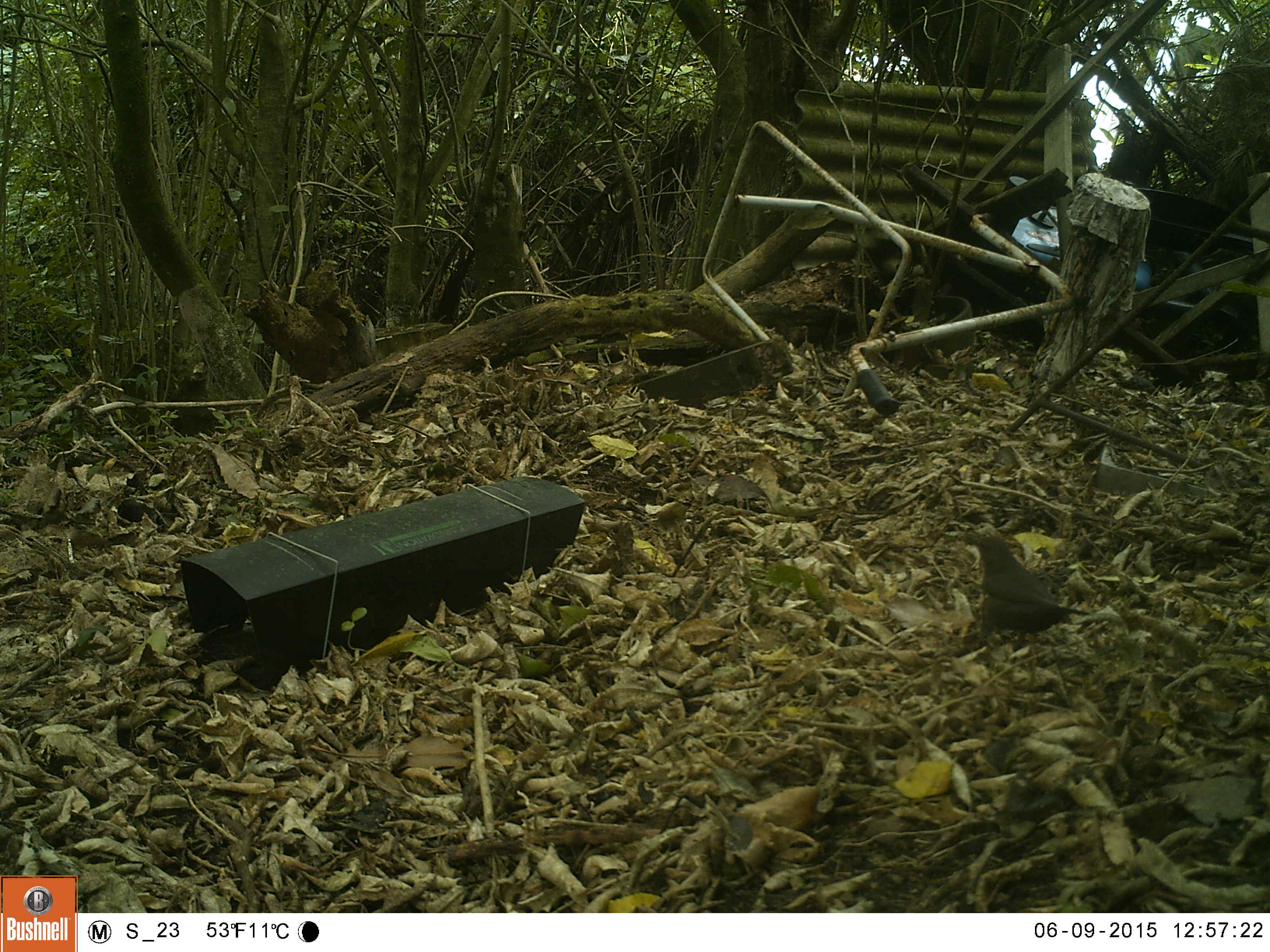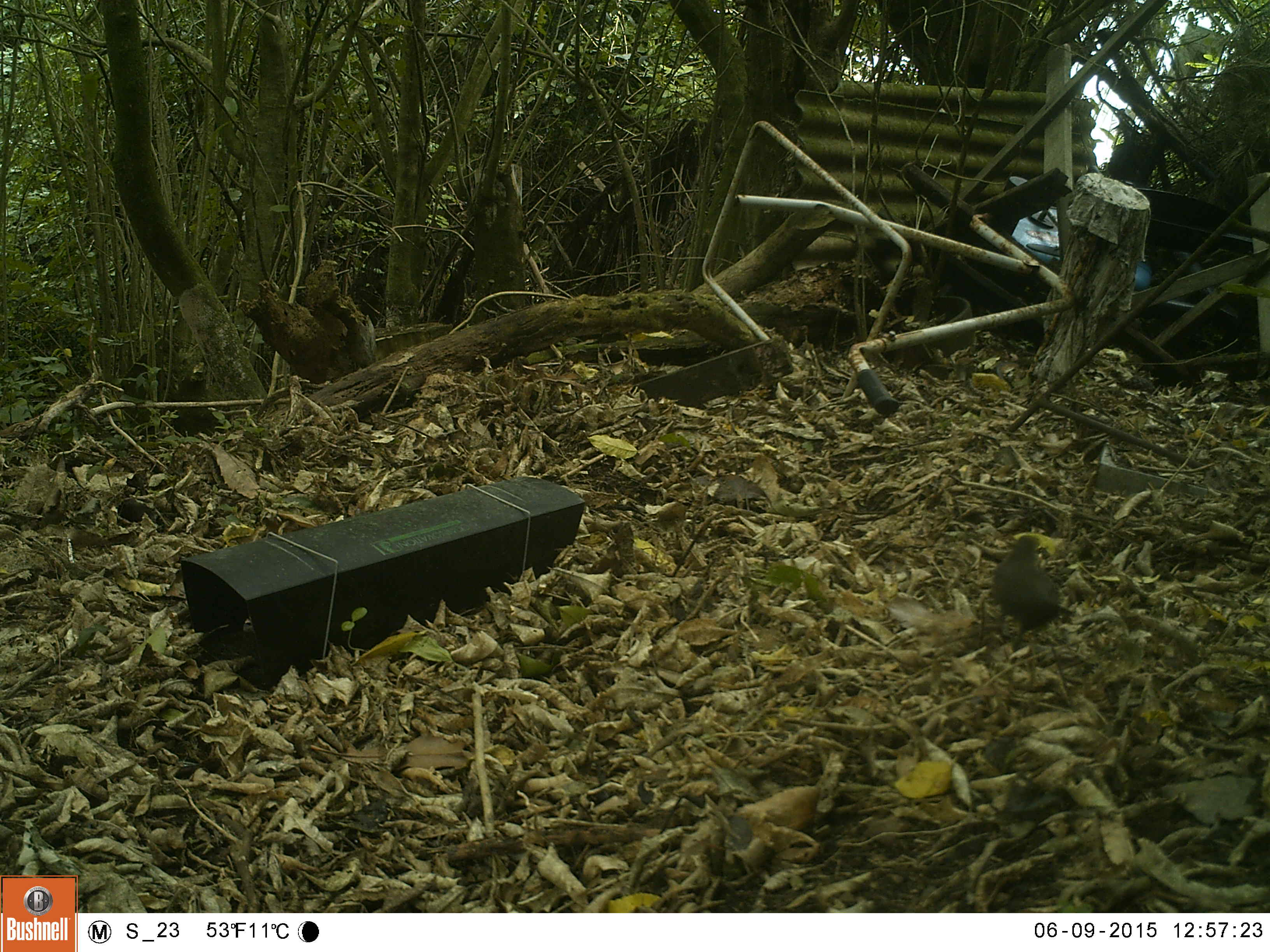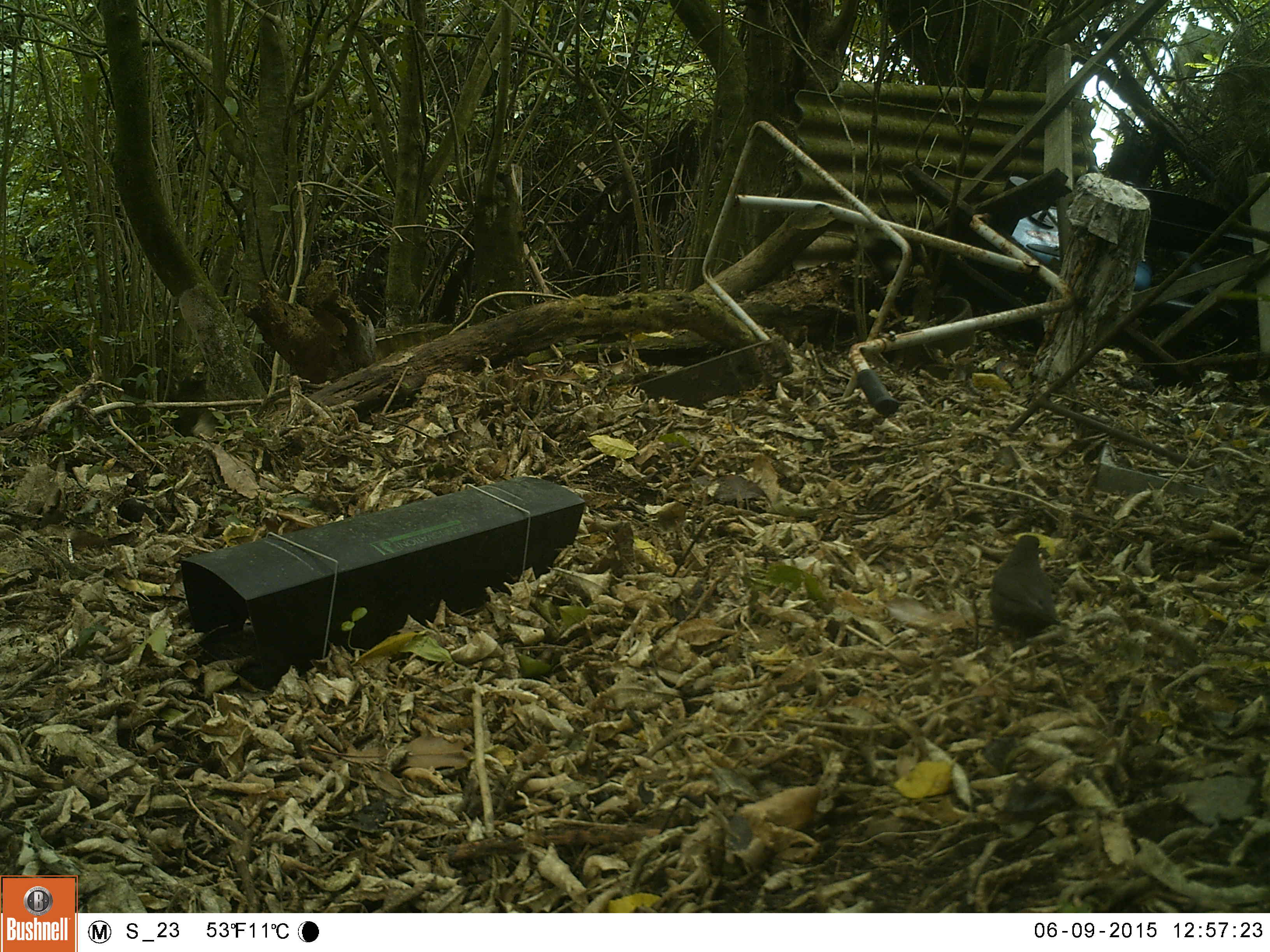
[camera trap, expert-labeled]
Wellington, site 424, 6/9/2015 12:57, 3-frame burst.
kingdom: Animalia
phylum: Chordata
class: Aves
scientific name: Aves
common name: bird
Bird (Aves).